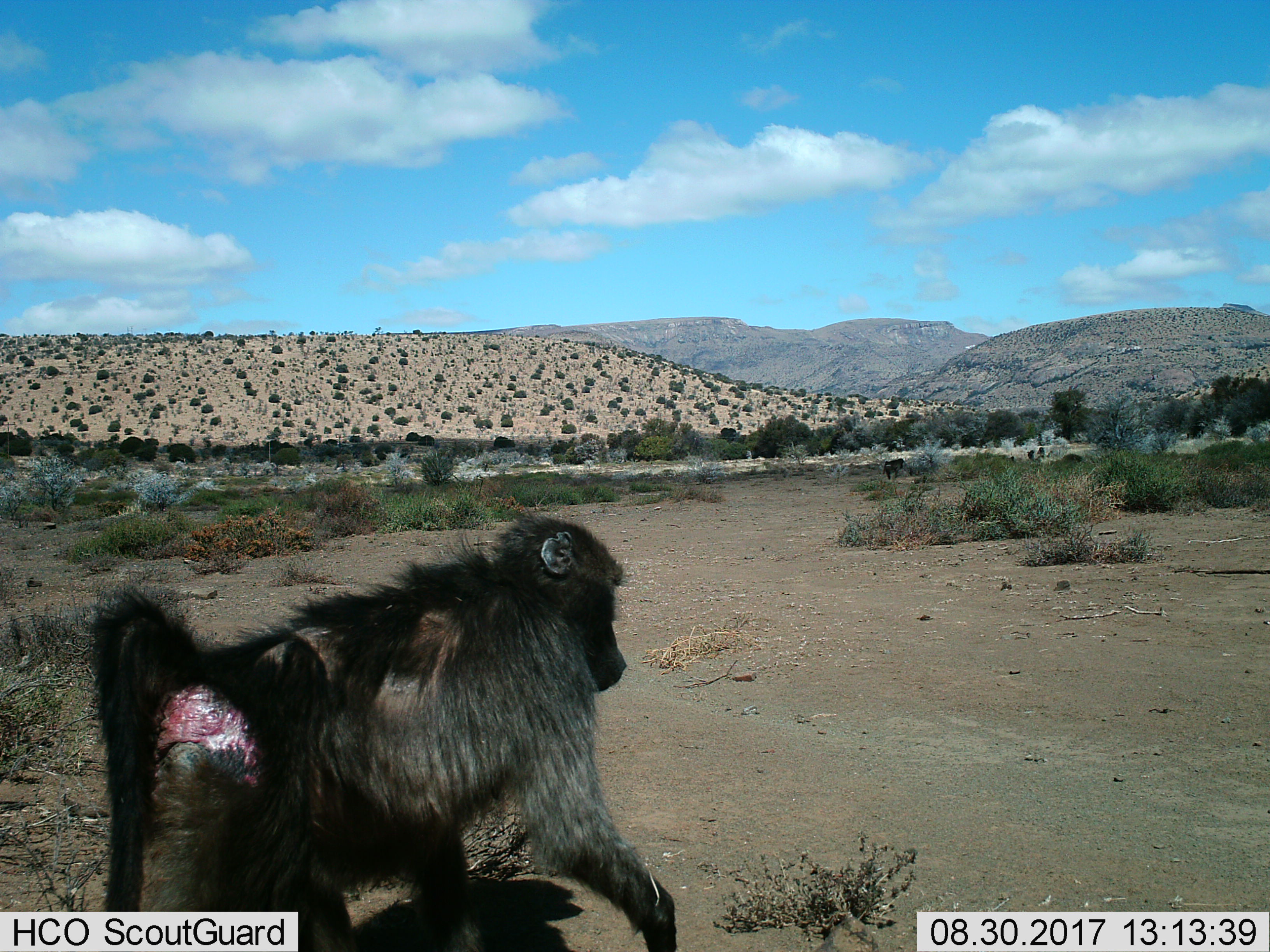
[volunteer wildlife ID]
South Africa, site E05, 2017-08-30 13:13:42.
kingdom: Animalia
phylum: Chordata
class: Mammalia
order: Primates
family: Cercopithecidae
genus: Papio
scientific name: Papio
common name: baboon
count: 1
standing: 12%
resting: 0%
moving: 100%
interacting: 12%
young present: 12%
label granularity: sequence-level